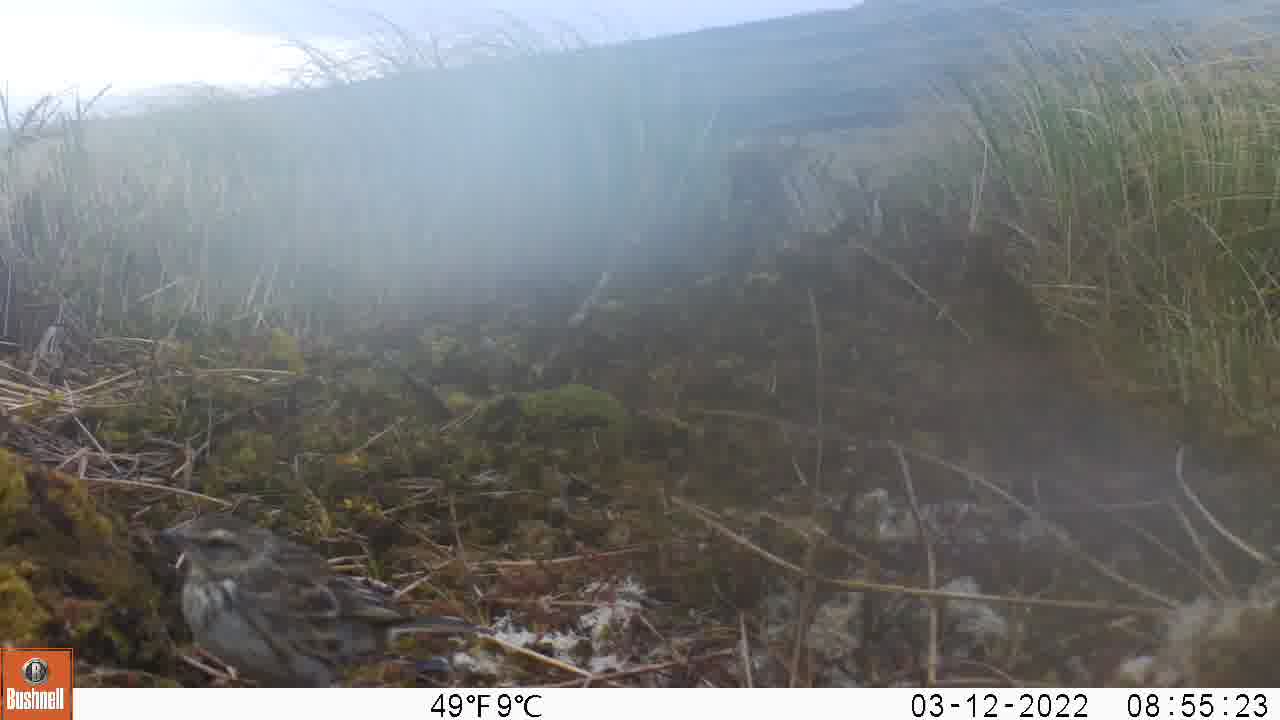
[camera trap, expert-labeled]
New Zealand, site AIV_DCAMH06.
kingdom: Animalia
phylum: Chordata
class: Aves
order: Passeriformes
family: Motacillidae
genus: Anthus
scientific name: Anthus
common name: pipit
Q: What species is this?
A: Pipit (Anthus).